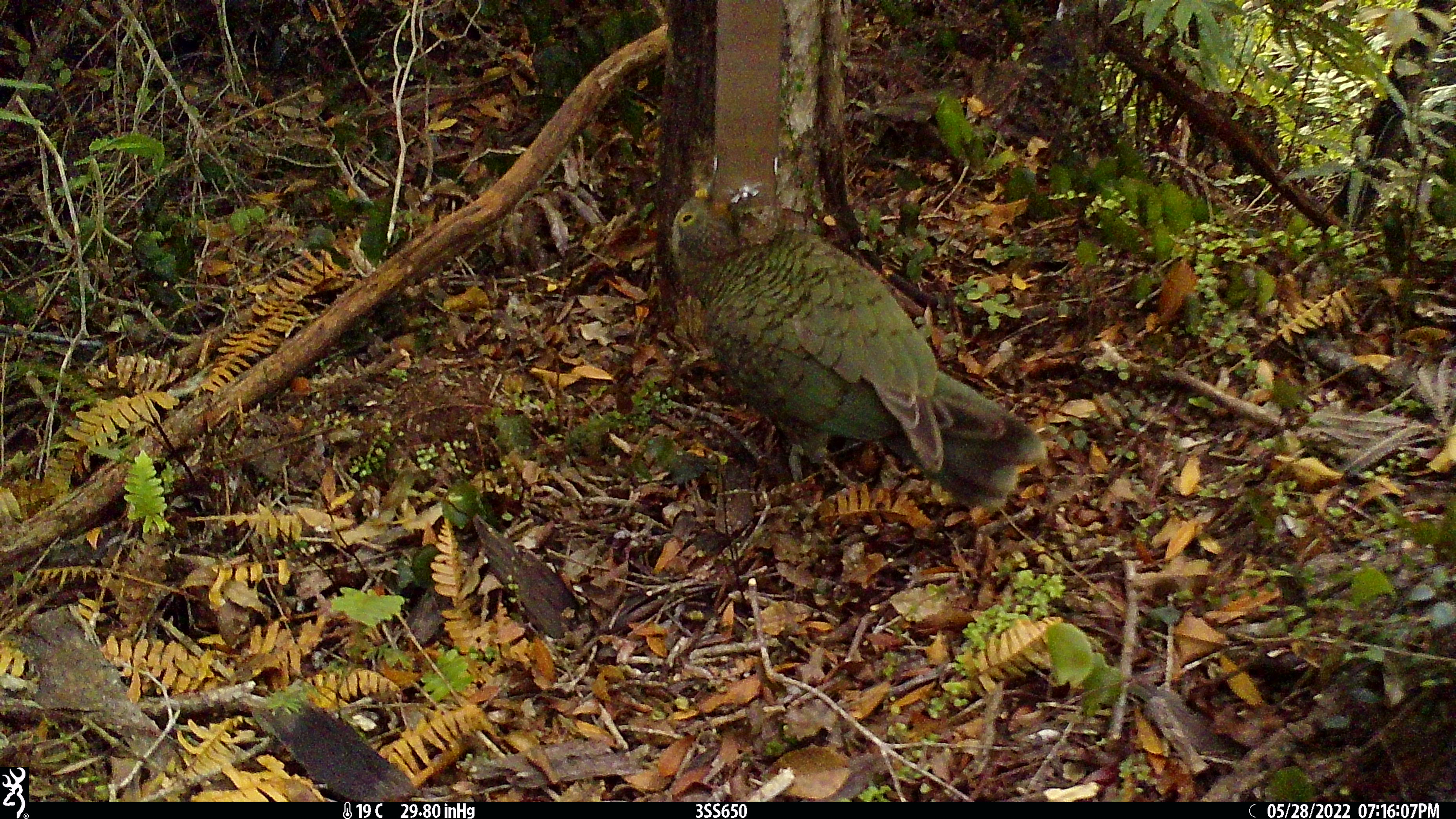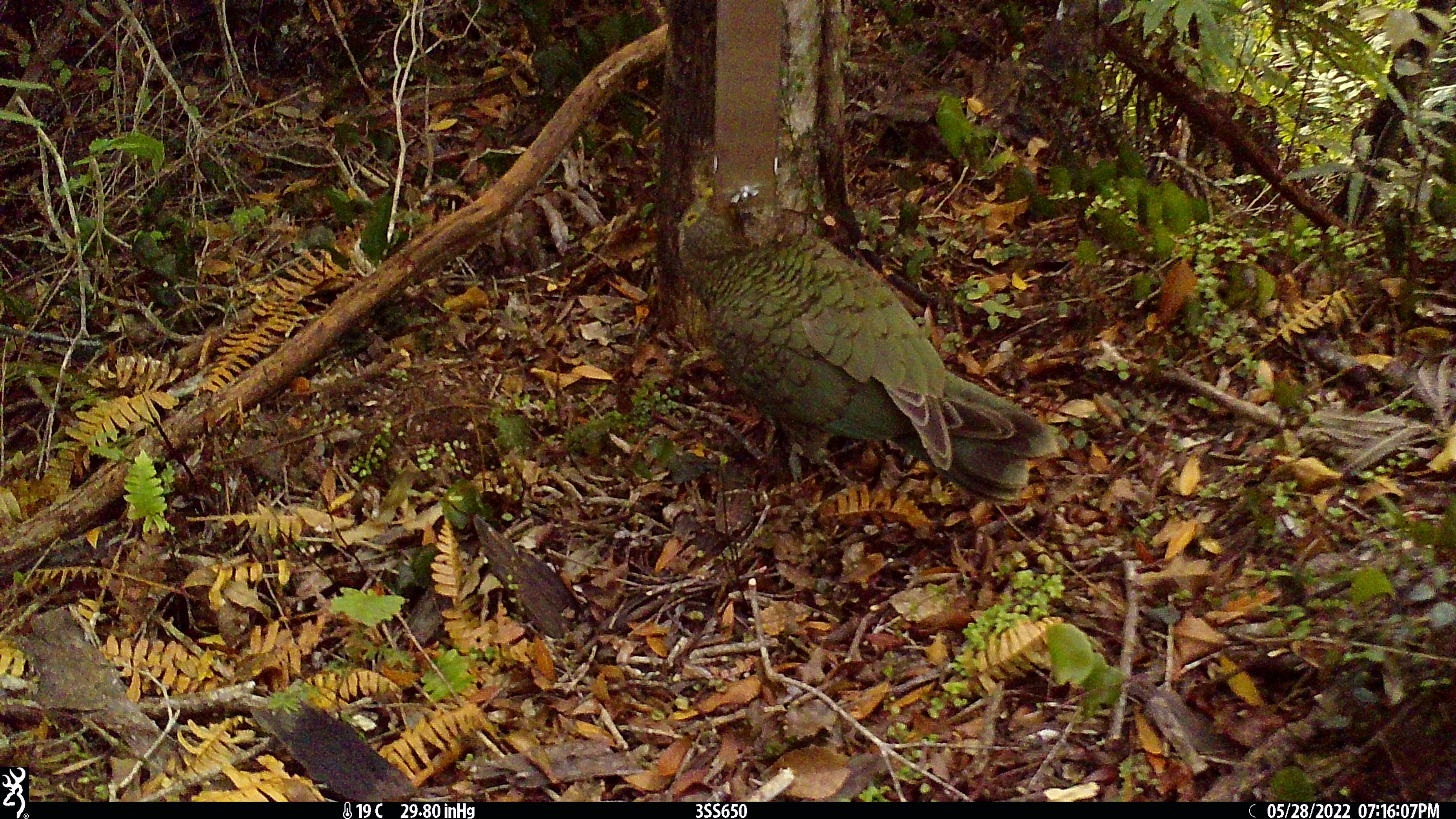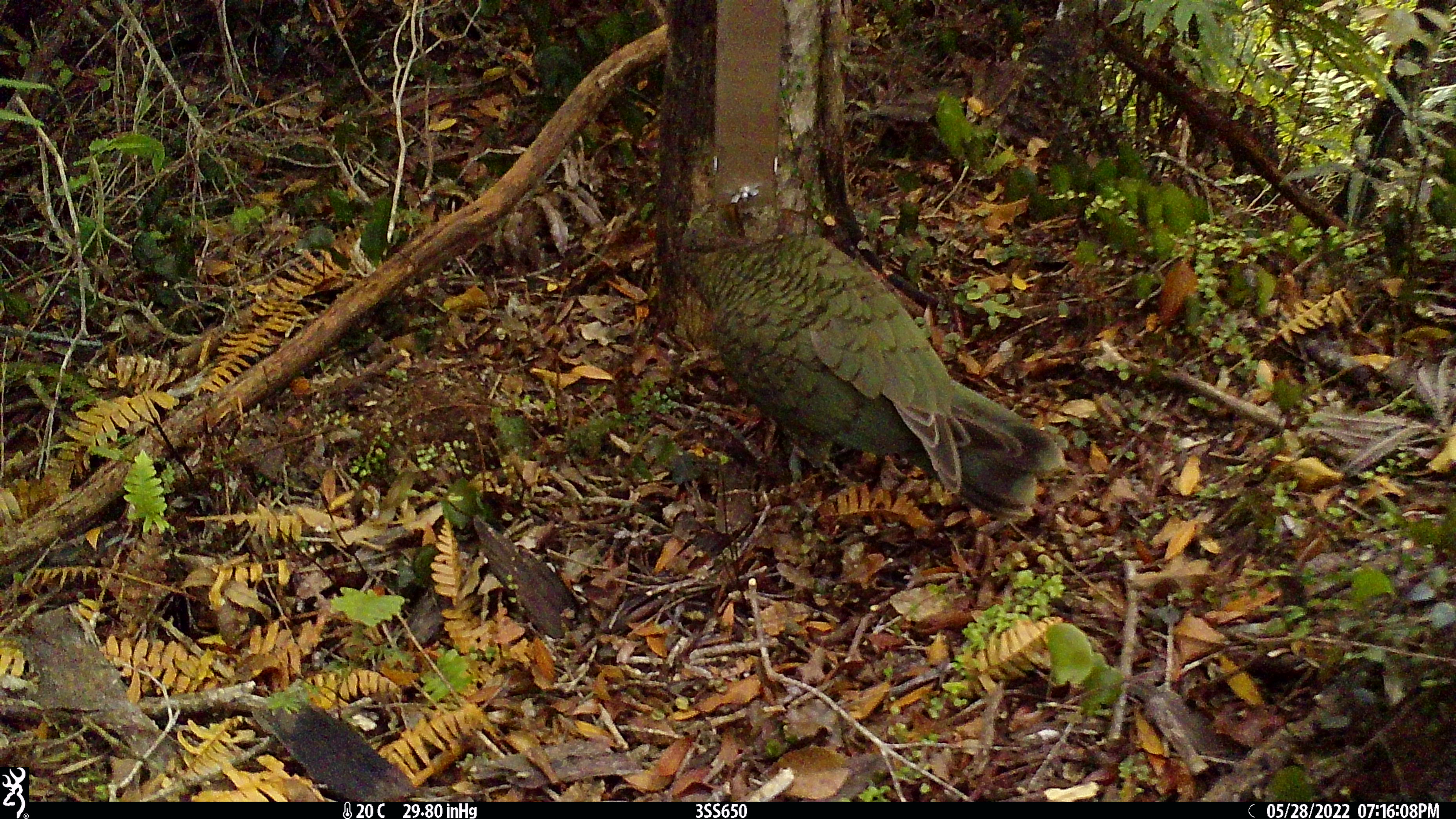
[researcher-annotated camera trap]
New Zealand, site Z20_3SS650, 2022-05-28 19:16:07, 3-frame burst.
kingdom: Animalia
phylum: Chordata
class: Aves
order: Psittaciformes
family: Strigopidae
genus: Nestor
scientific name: Nestor notabilis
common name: kea